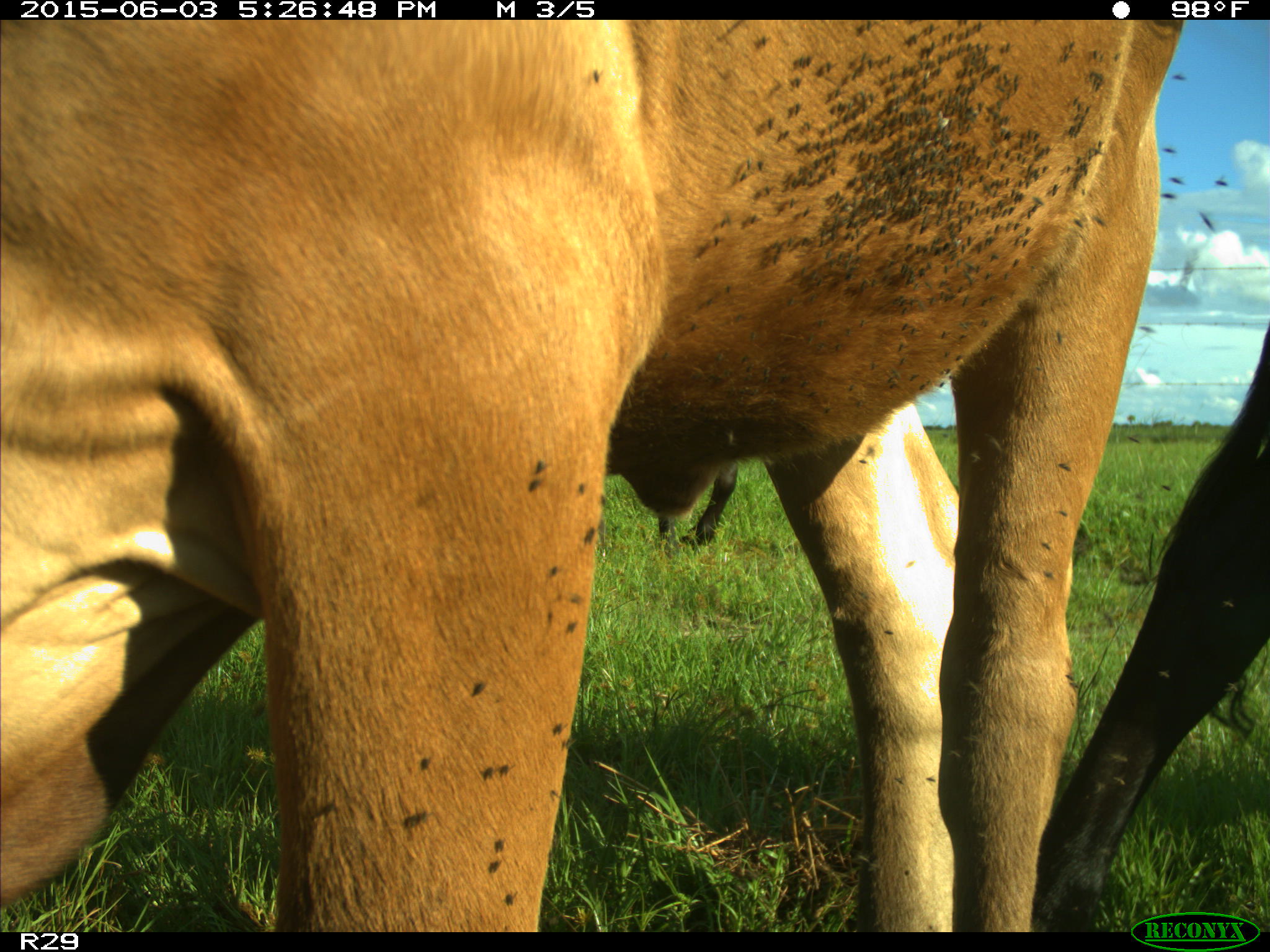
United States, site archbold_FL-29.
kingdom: Animalia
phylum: Chordata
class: Mammalia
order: Artiodactyla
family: Bovidae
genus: Bos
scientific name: Bos taurus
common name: domestic cow